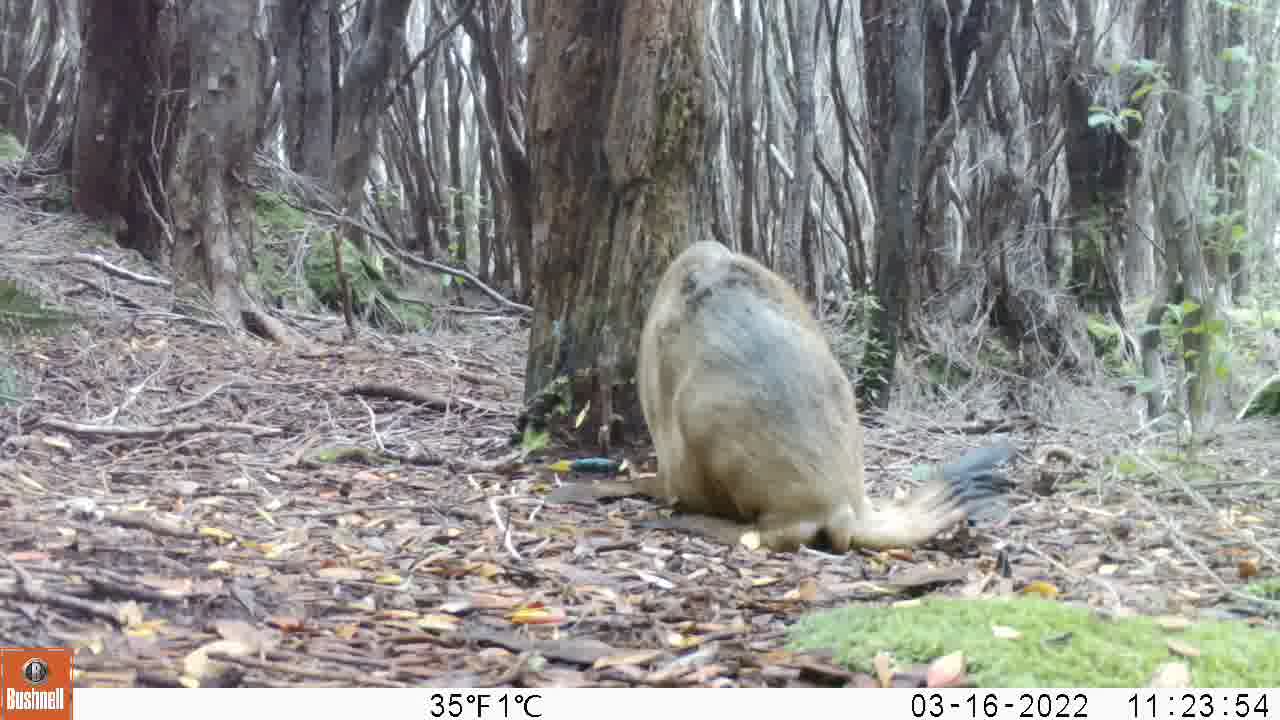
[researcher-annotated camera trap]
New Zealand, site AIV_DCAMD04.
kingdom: Animalia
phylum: Chordata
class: Mammalia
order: Carnivora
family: Otariidae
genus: Phocarctos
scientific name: Phocarctos hookeri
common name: new zealand sea lion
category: sealion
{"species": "sealion (new zealand sea lion) (Phocarctos hookeri)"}